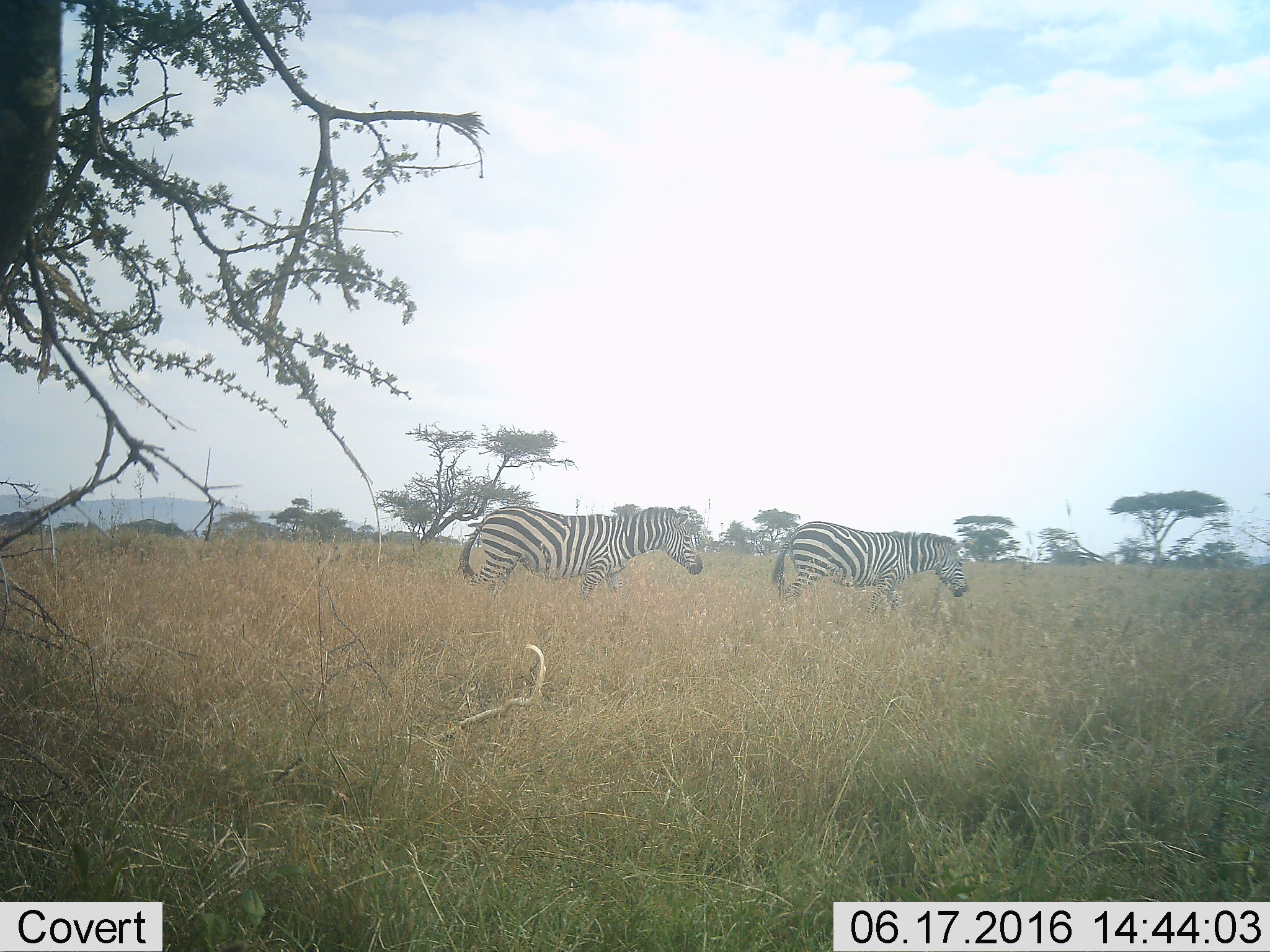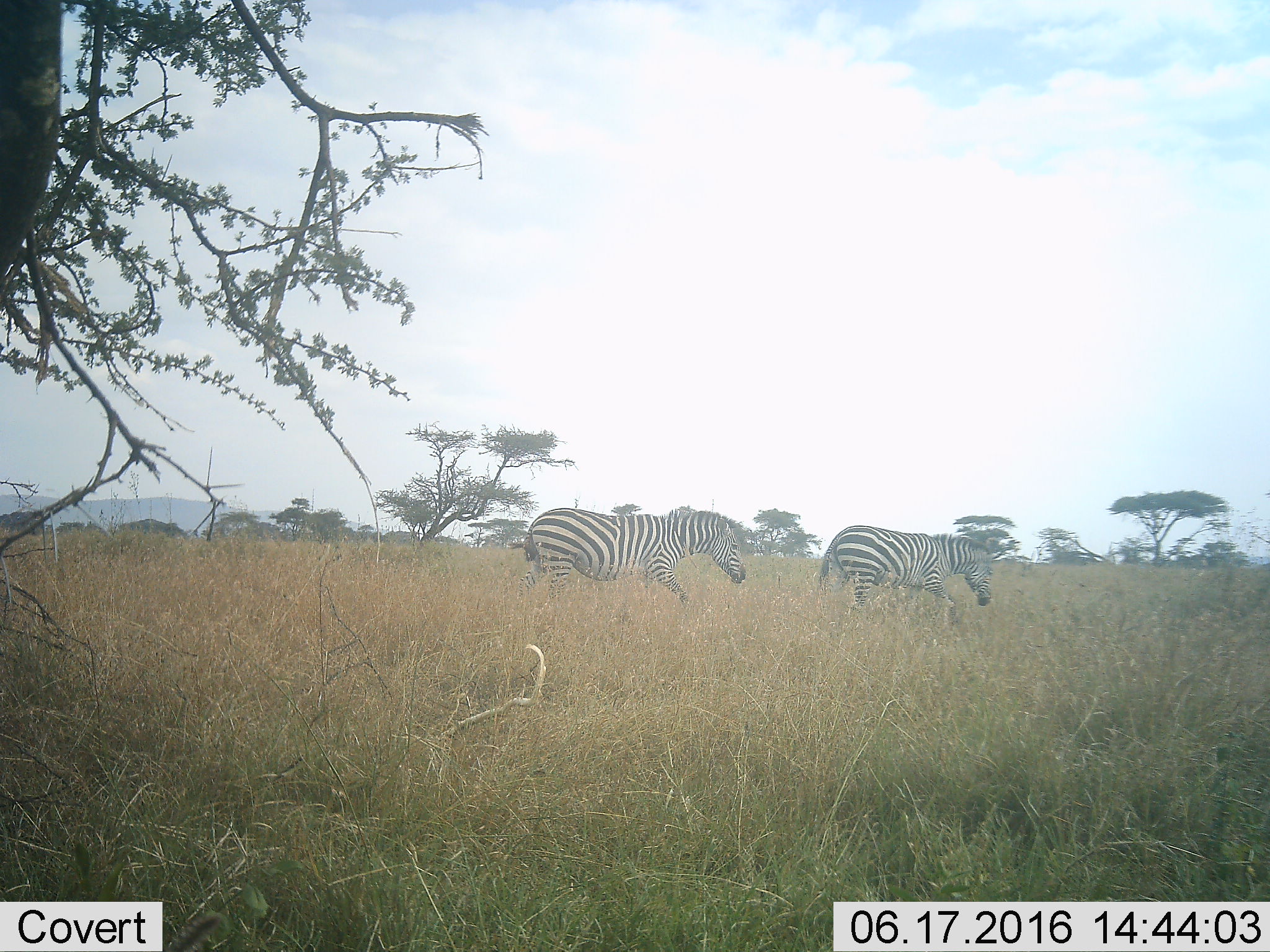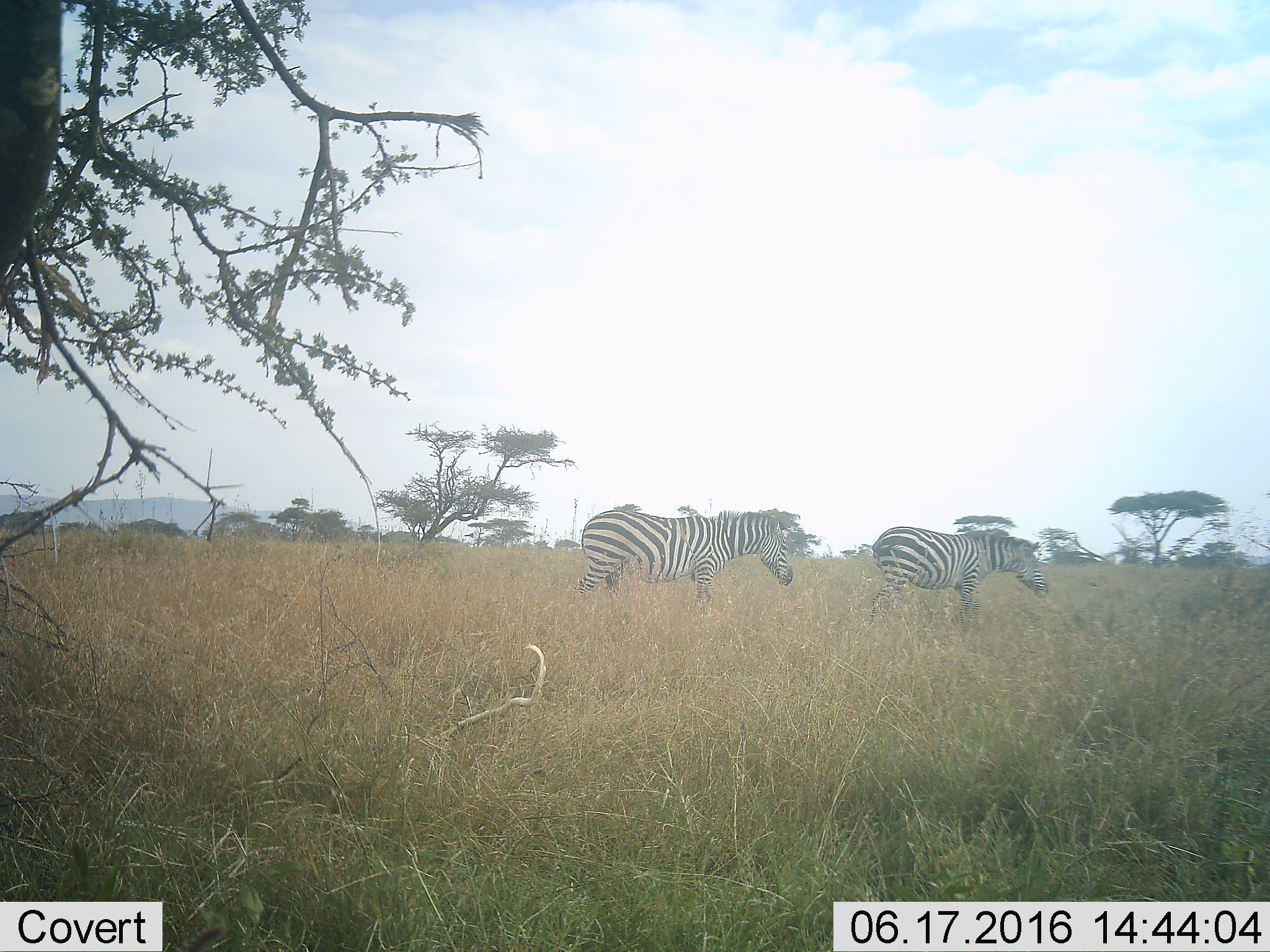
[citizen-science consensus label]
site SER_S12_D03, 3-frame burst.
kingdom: Animalia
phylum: Chordata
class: Mammalia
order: Perissodactyla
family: Equidae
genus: Equus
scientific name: Equus quagga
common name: plains zebra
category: zebraplains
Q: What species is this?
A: Zebraplains (plains zebra) (Equus quagga).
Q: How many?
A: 2.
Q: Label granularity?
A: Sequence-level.